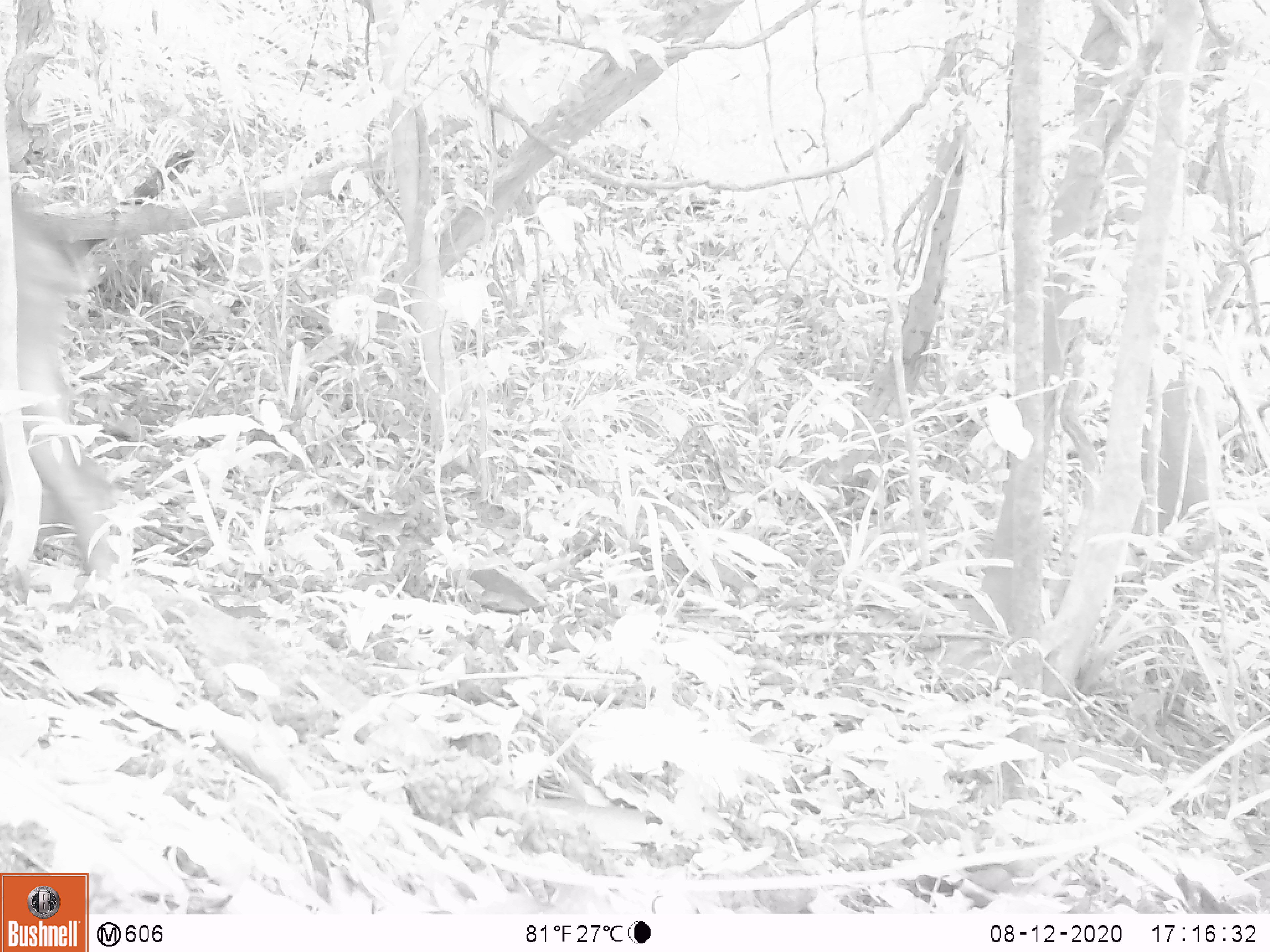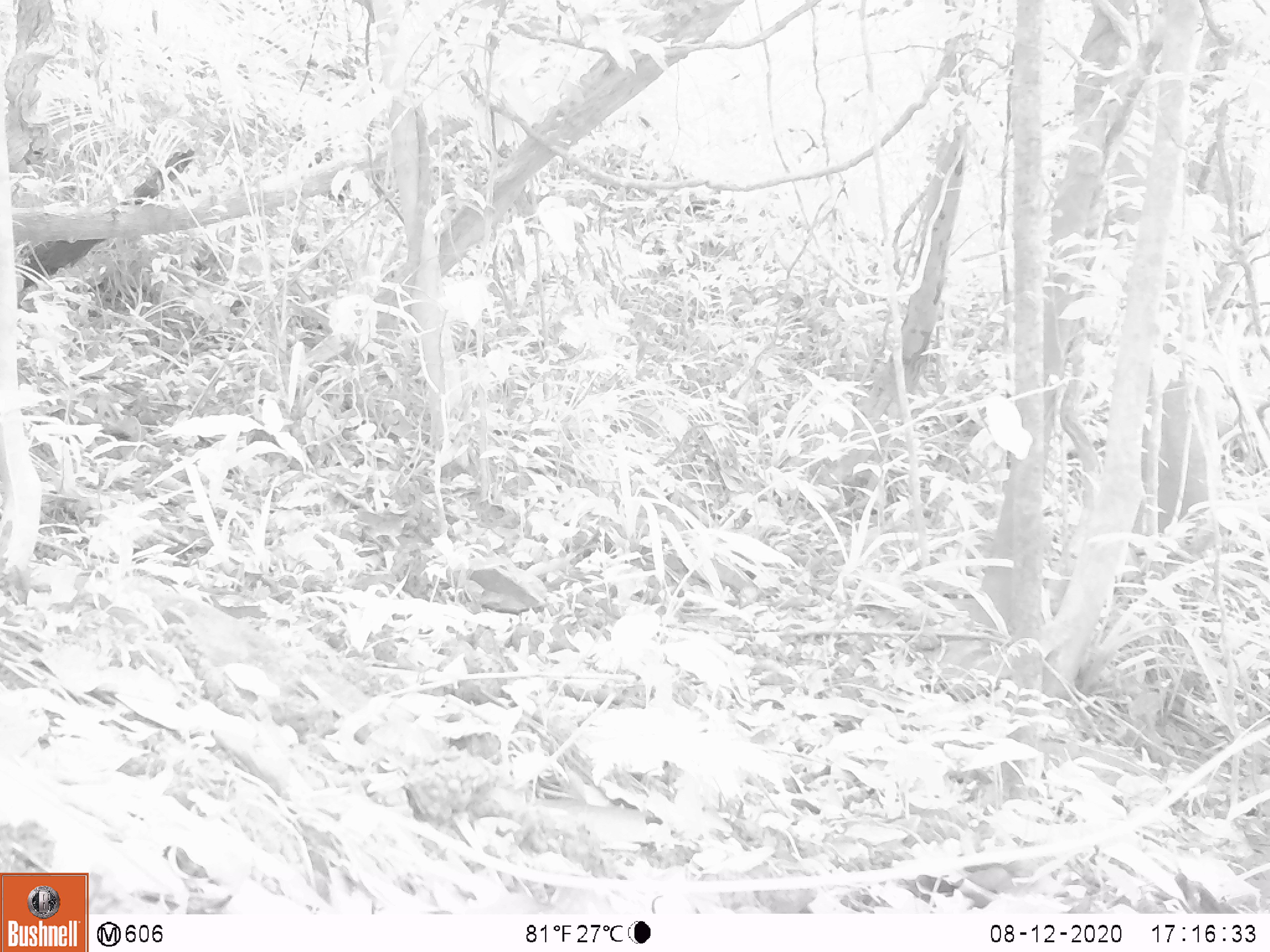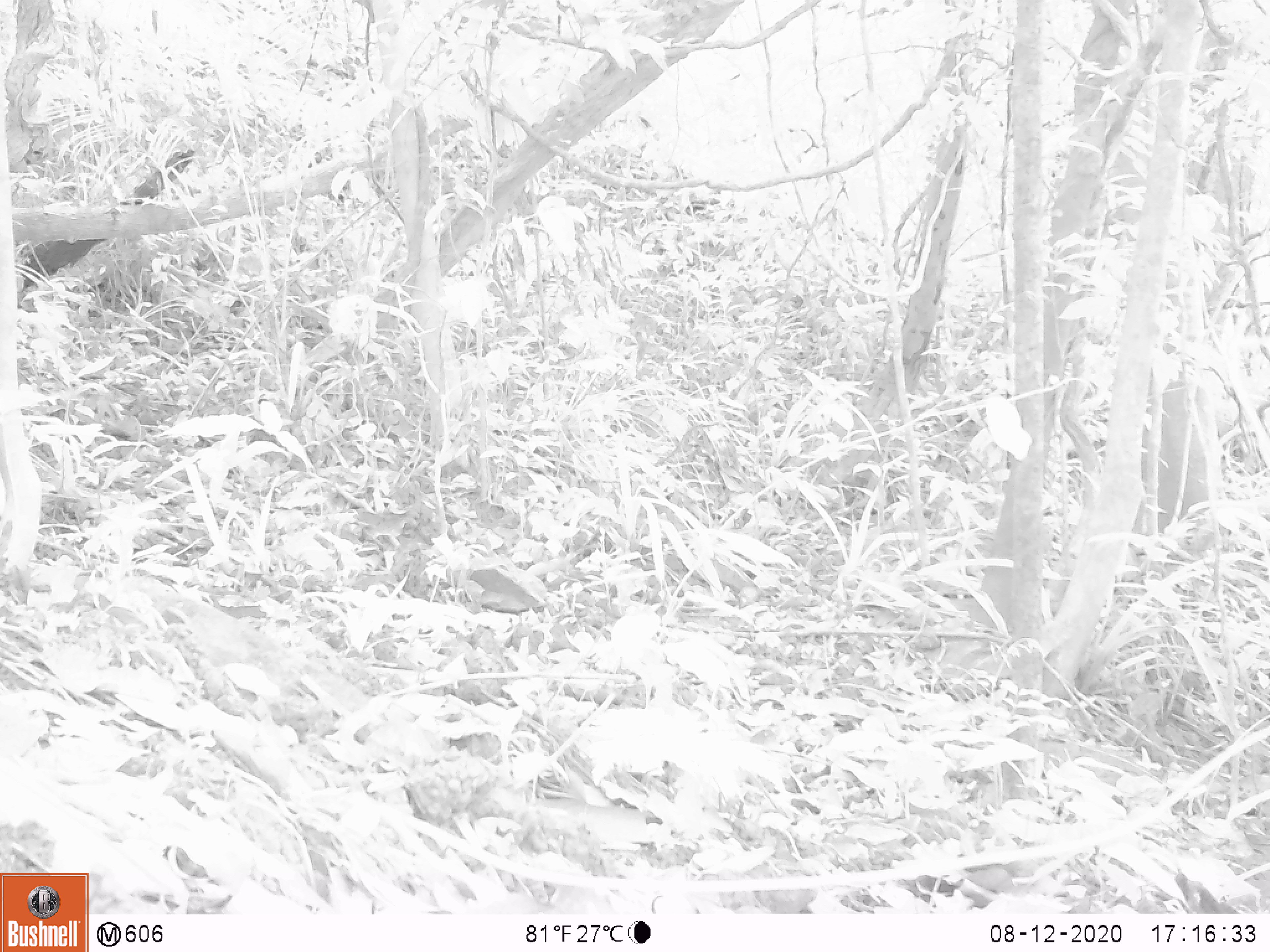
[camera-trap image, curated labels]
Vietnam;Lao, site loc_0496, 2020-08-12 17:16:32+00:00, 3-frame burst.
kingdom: Animalia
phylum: Chordata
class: Mammalia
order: Artiodactyla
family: Suidae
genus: Sus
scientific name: Sus scrofa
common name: eurasian wild pig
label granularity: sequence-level